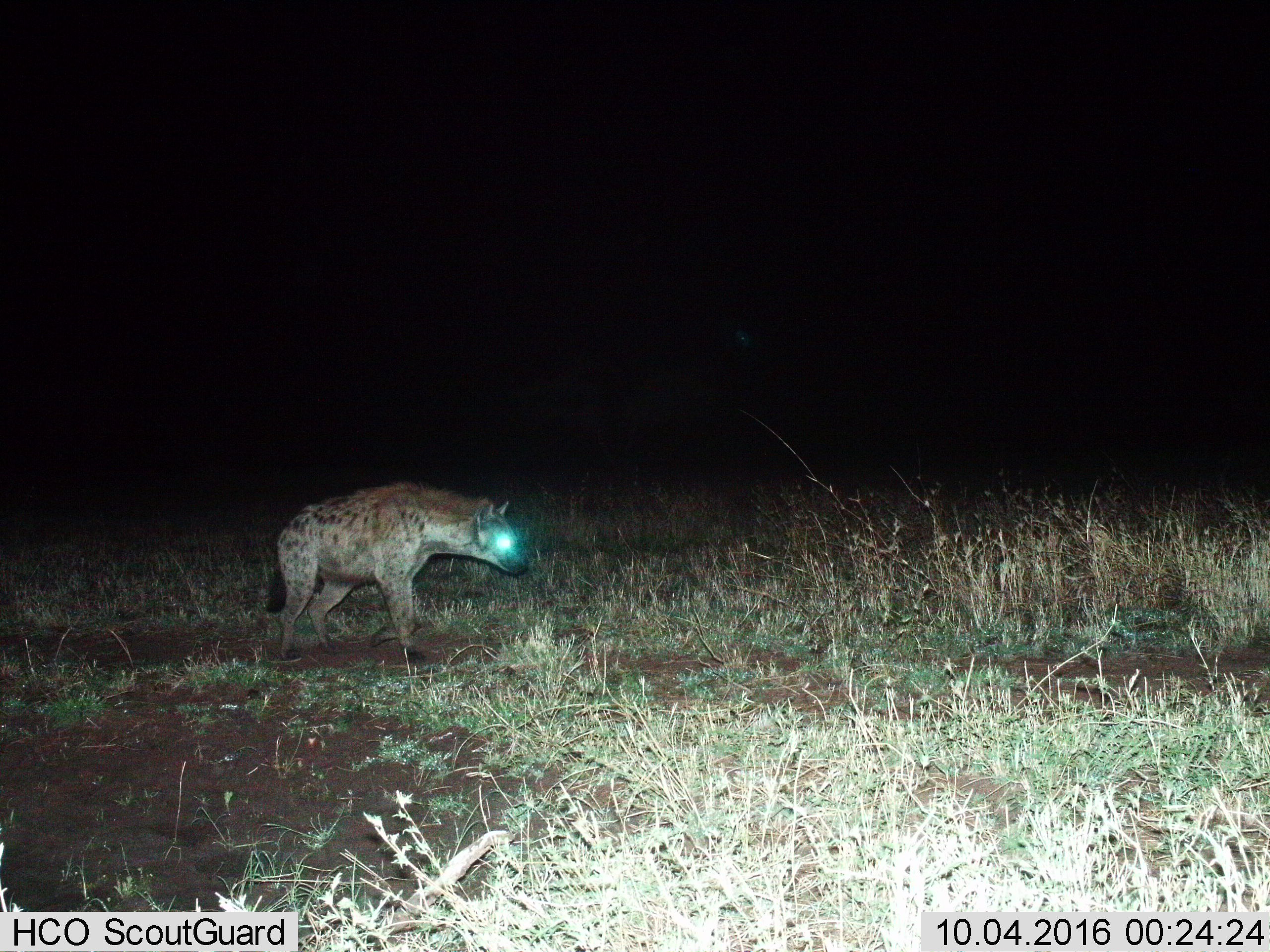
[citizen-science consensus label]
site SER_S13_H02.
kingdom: Animalia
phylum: Chordata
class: Mammalia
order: Carnivora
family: Hyaenidae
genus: Crocuta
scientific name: Crocuta crocuta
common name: spotted hyena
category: hyenaspotted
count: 1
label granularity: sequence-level